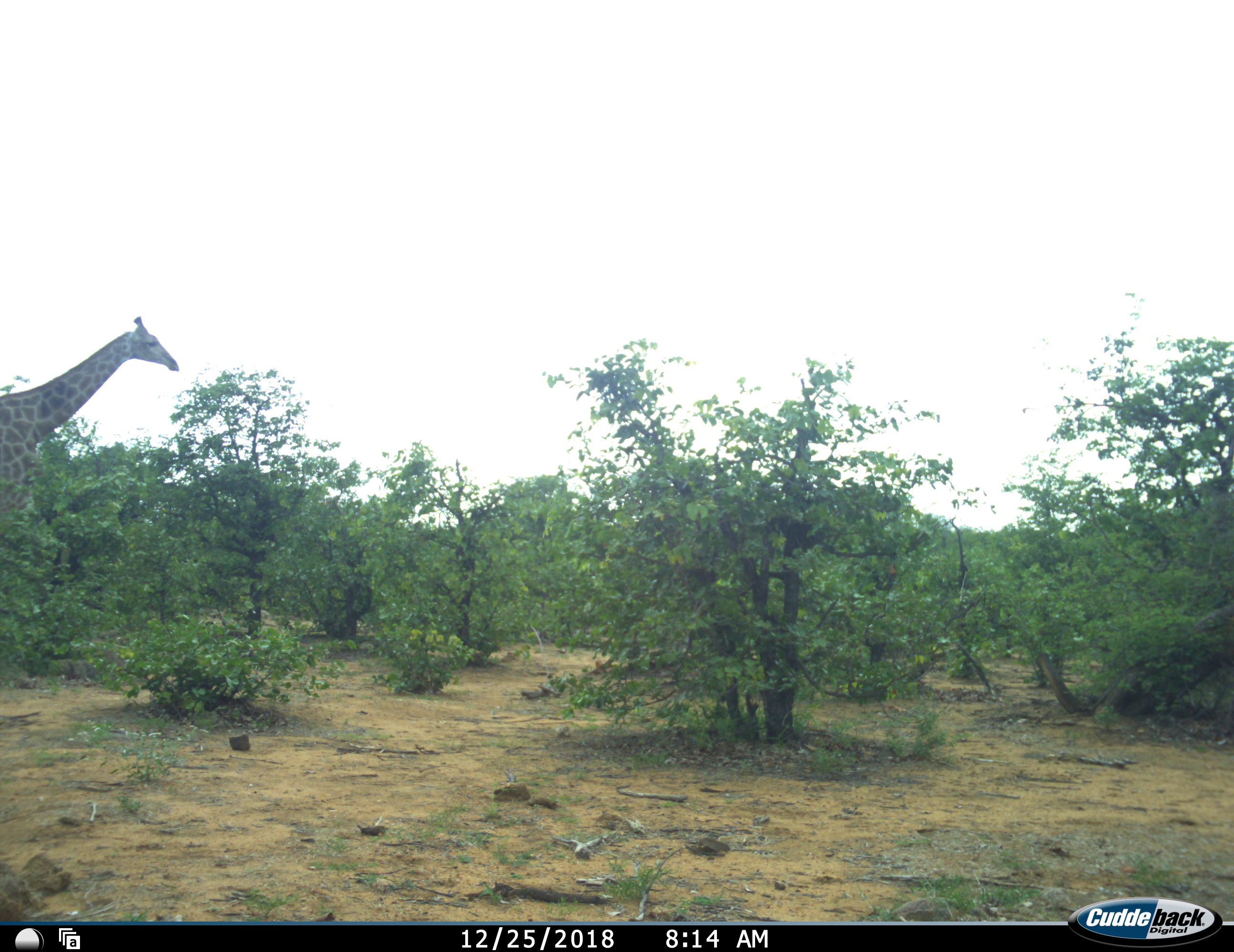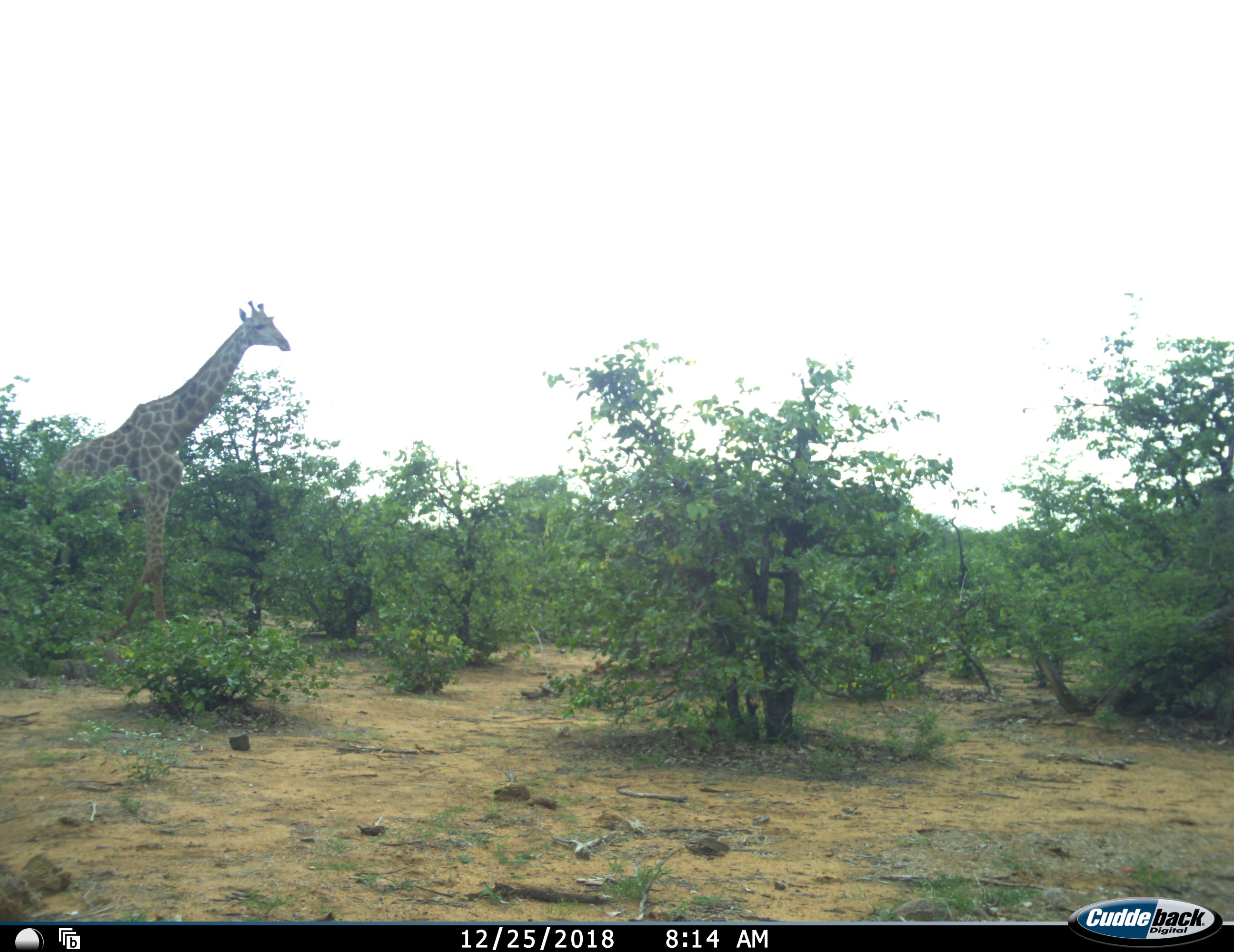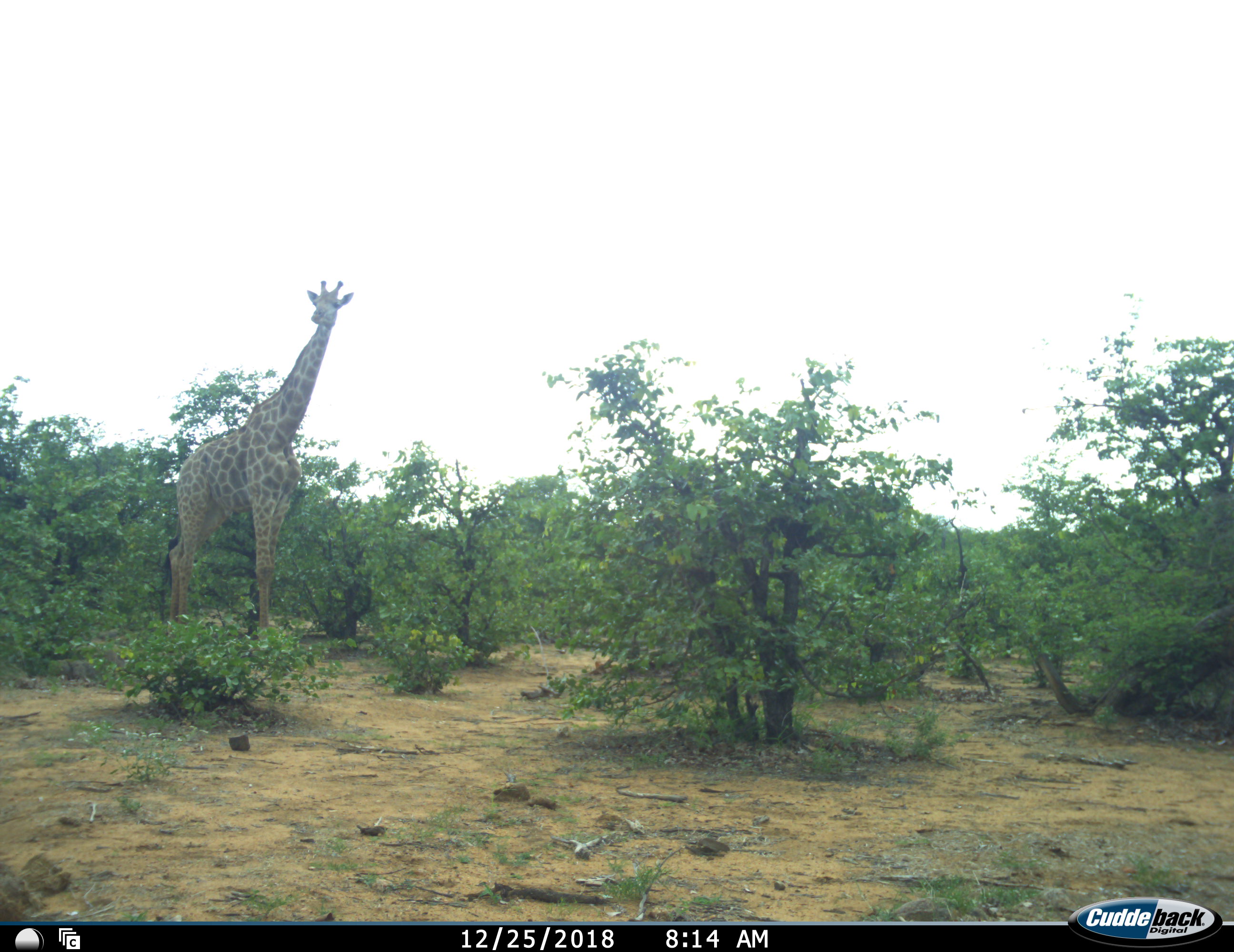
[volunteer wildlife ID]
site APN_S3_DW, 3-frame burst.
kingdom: Animalia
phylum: Chordata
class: Mammalia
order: Artiodactyla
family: Giraffidae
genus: Giraffa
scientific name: Giraffa camelopardalis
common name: giraffe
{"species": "giraffe (Giraffa camelopardalis)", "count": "1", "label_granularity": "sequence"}